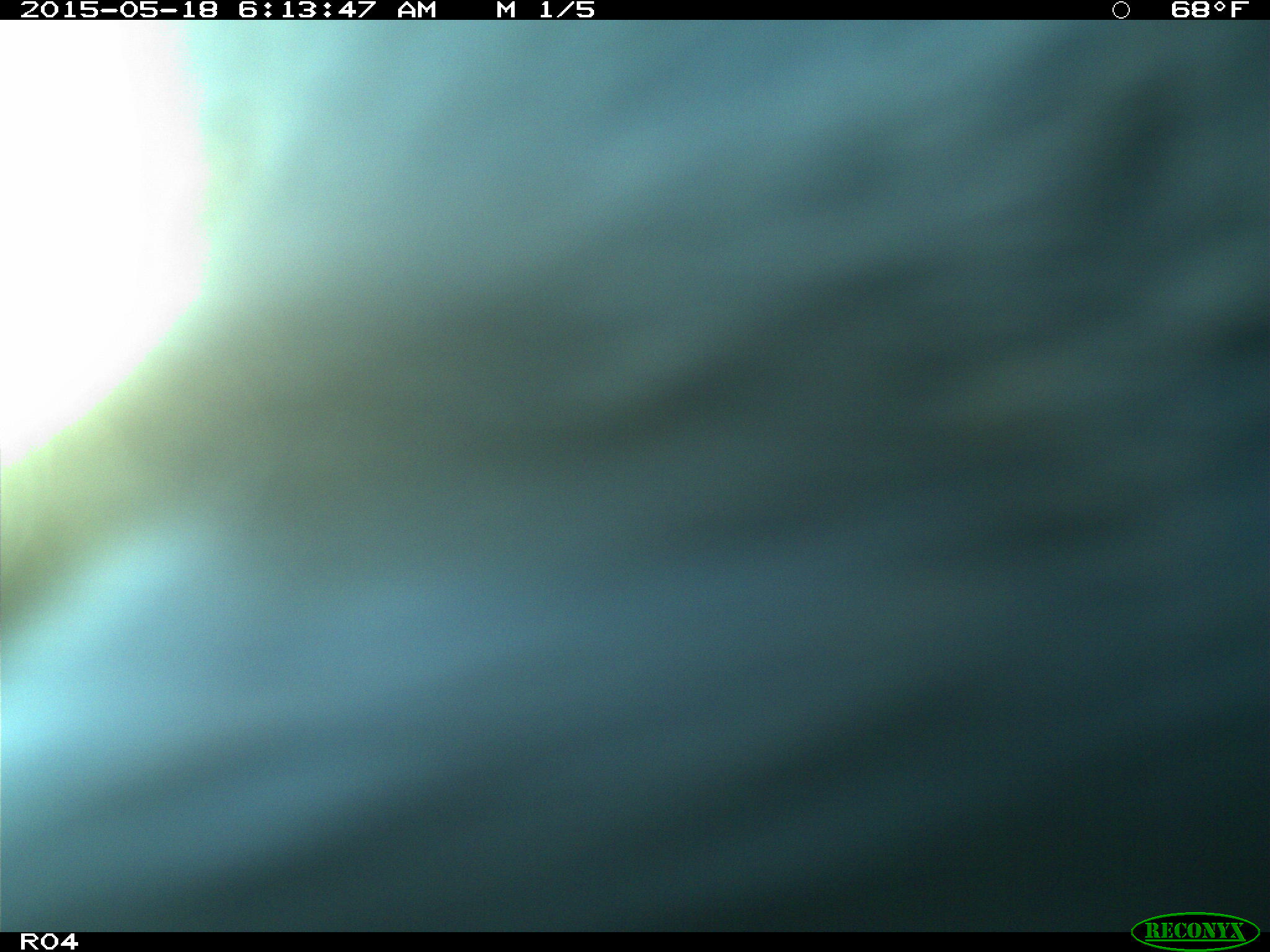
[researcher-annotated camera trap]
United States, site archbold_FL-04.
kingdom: Animalia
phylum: Chordata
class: Mammalia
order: Artiodactyla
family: Bovidae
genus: Bos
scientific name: Bos taurus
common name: domestic cow